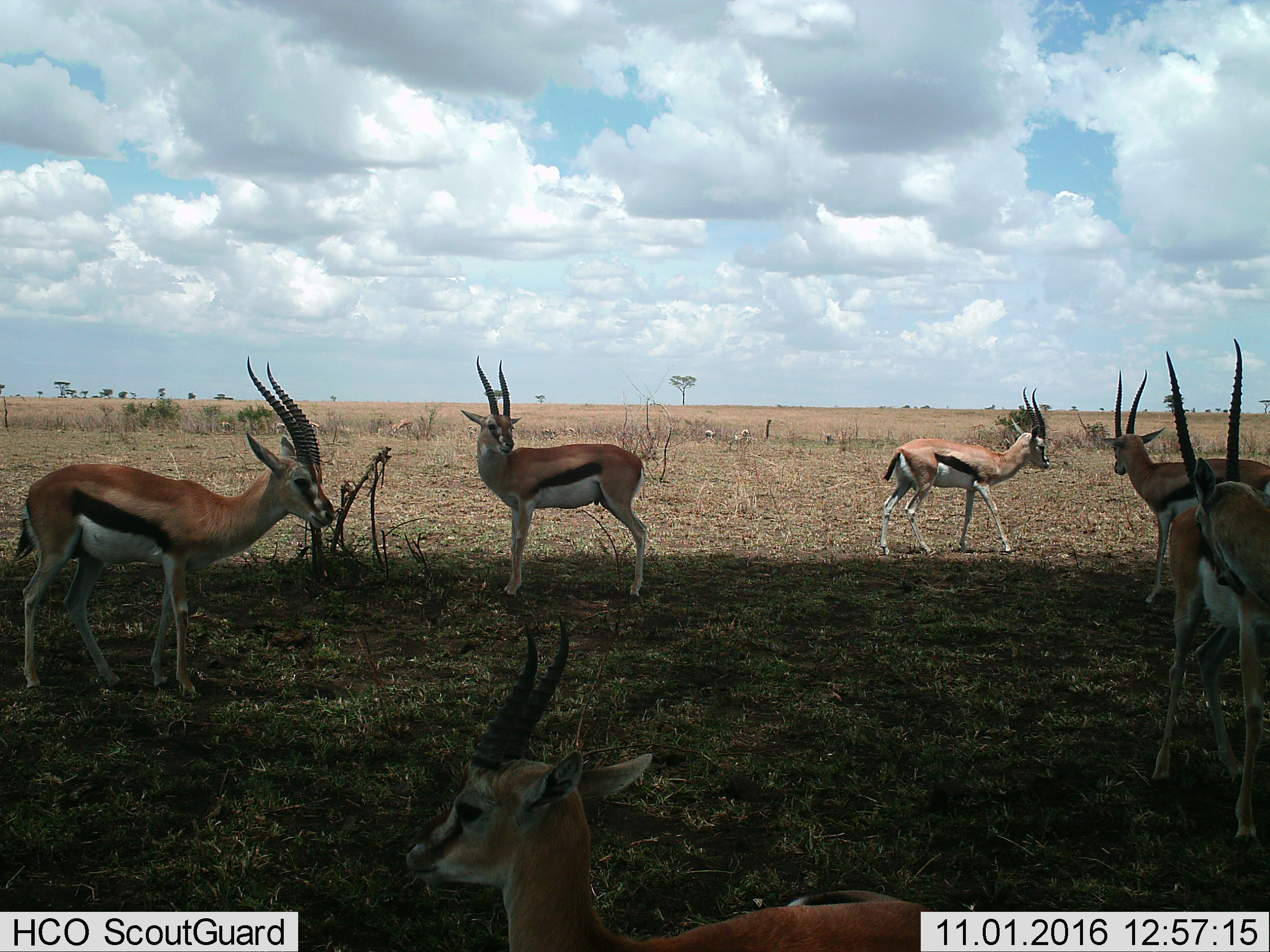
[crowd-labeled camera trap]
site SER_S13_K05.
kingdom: Animalia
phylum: Chordata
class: Mammalia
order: Artiodactyla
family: Bovidae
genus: Eudorcas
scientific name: Eudorcas thomsonii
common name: thomson's gazelle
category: gazellethomsons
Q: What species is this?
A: Gazellethomsons (thomson's gazelle) (Eudorcas thomsonii).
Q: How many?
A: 7.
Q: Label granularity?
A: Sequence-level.